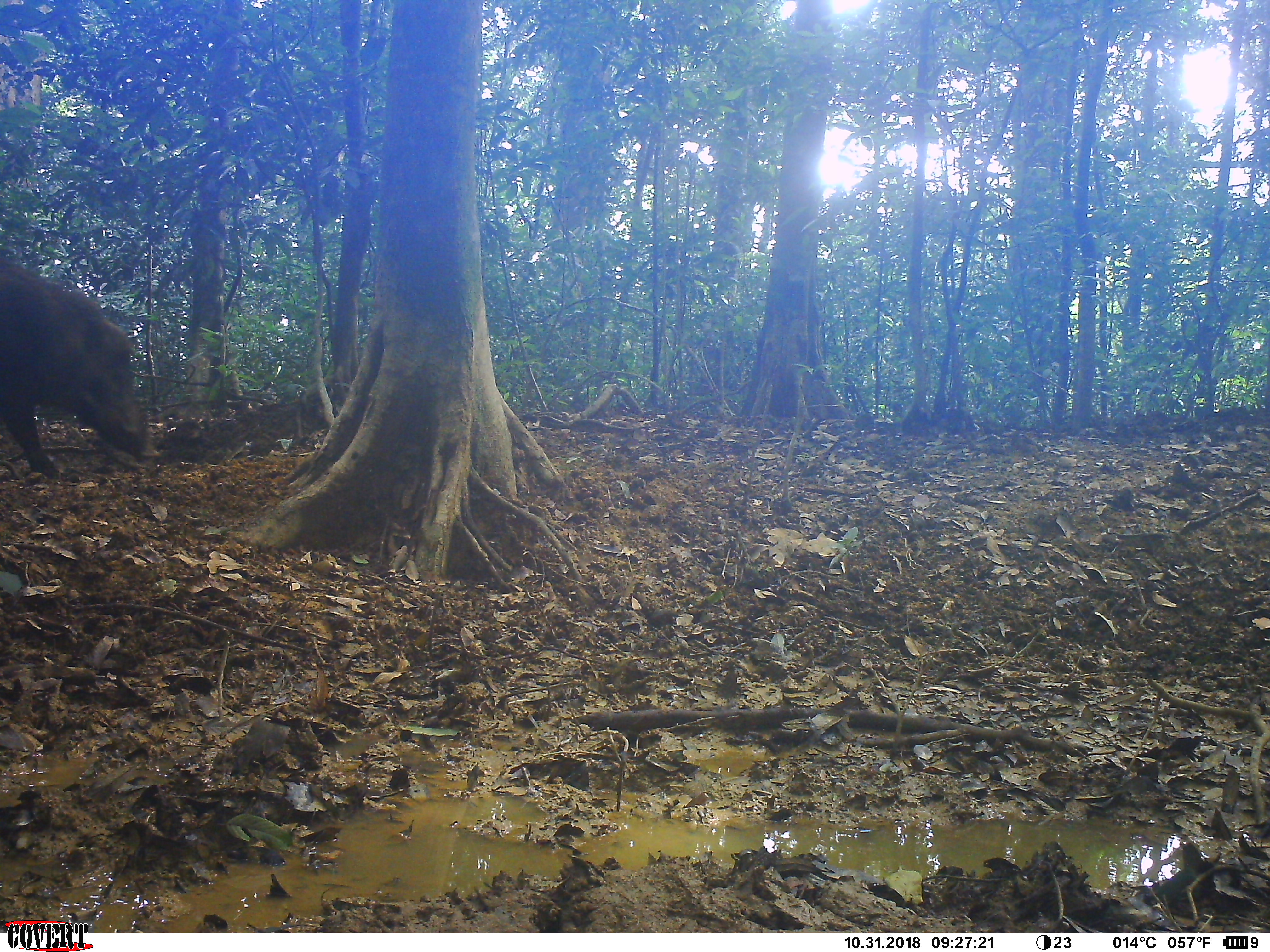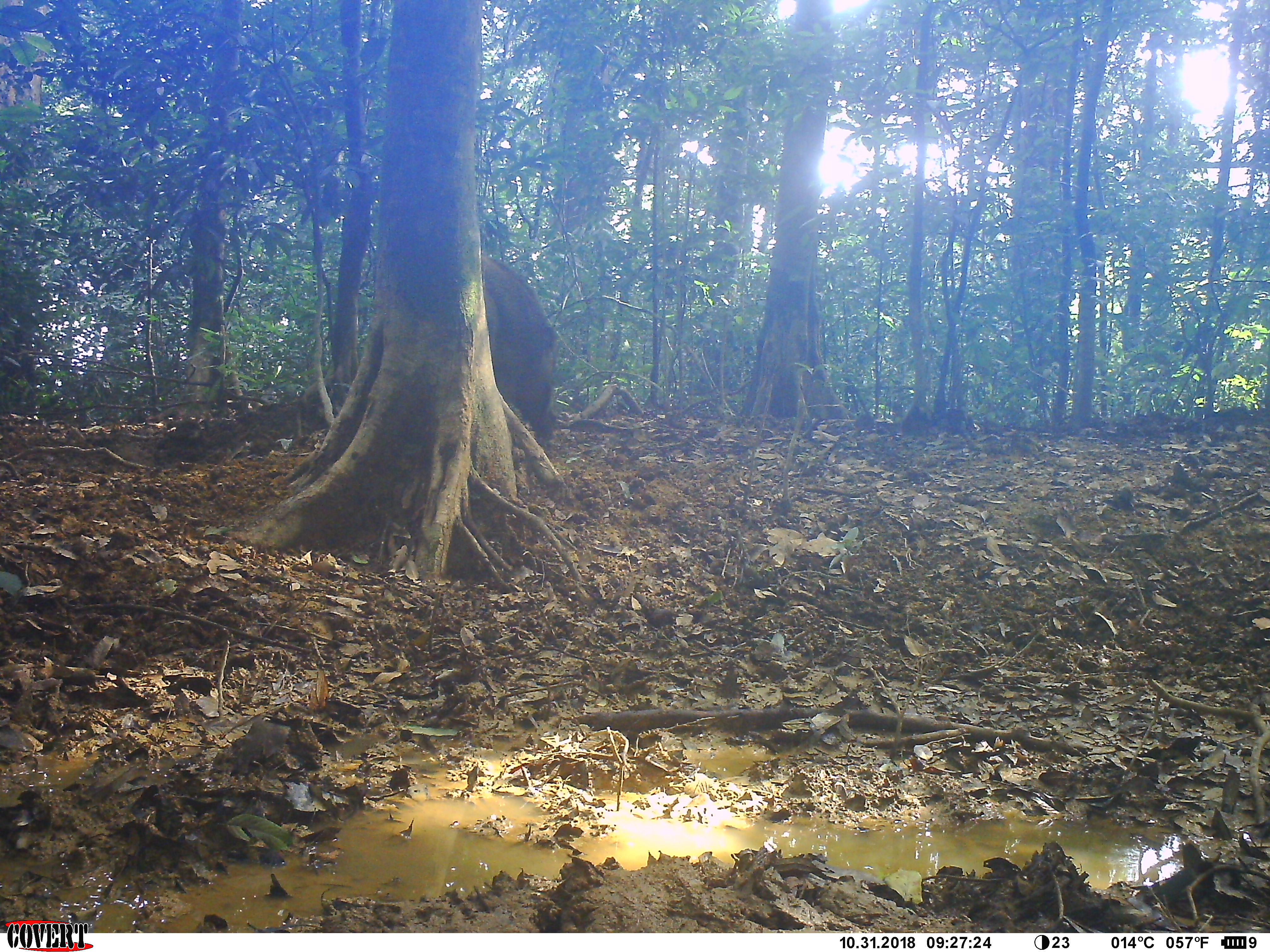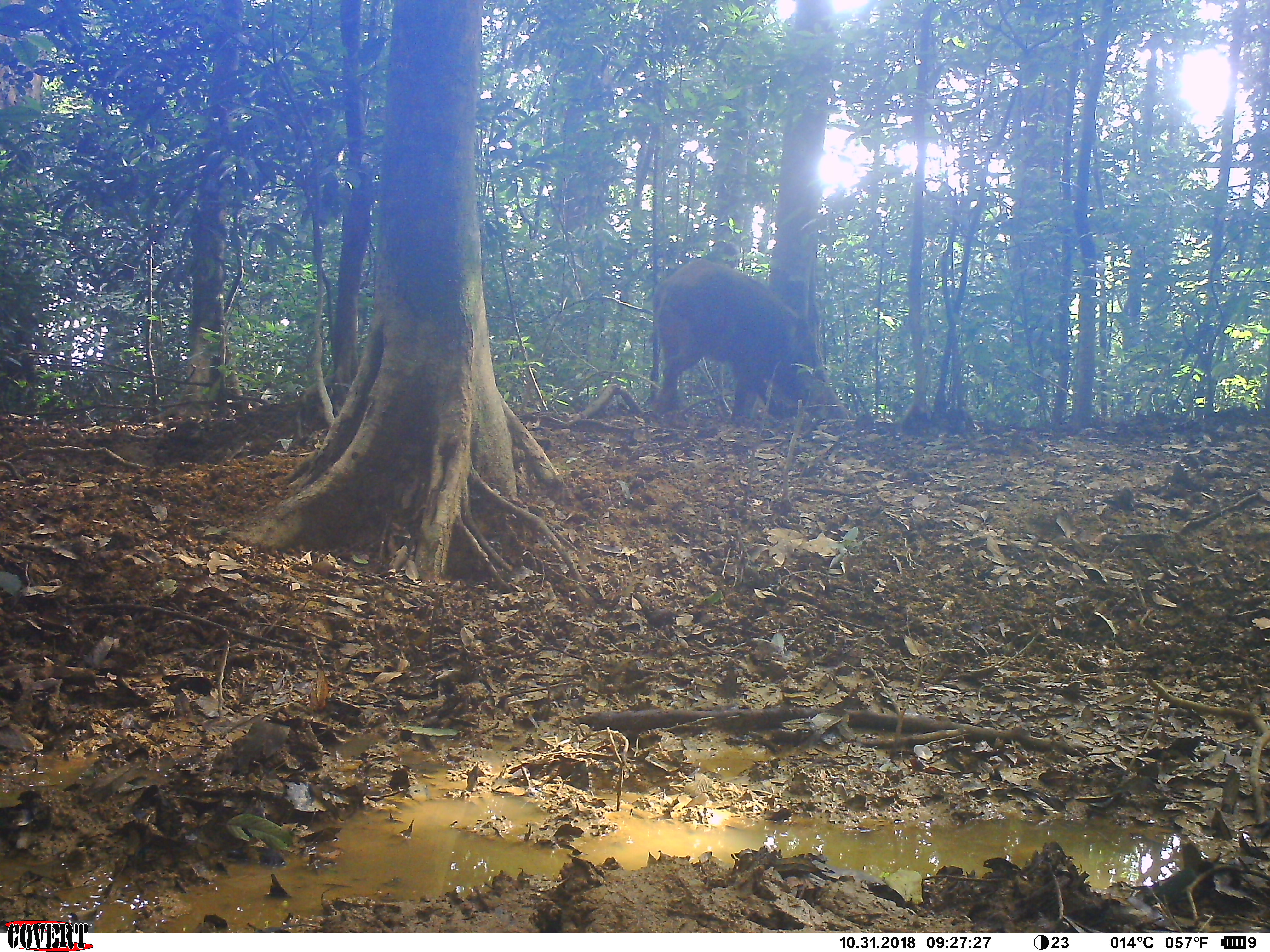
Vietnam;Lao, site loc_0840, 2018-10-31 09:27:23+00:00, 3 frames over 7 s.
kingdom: Animalia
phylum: Chordata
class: Mammalia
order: Artiodactyla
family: Suidae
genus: Sus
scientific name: Sus scrofa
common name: eurasian wild pig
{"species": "eurasian wild pig (Sus scrofa)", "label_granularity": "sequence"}